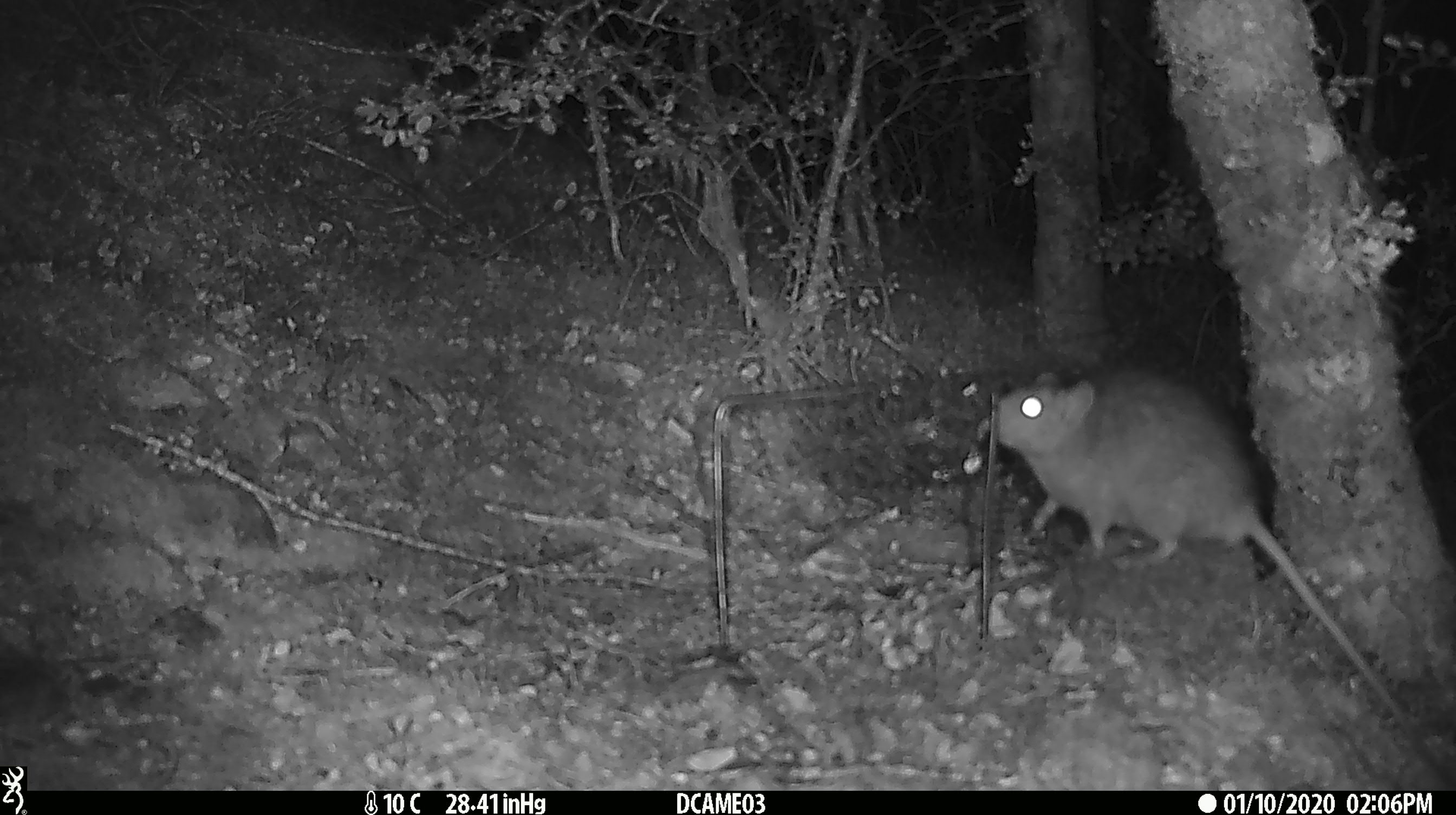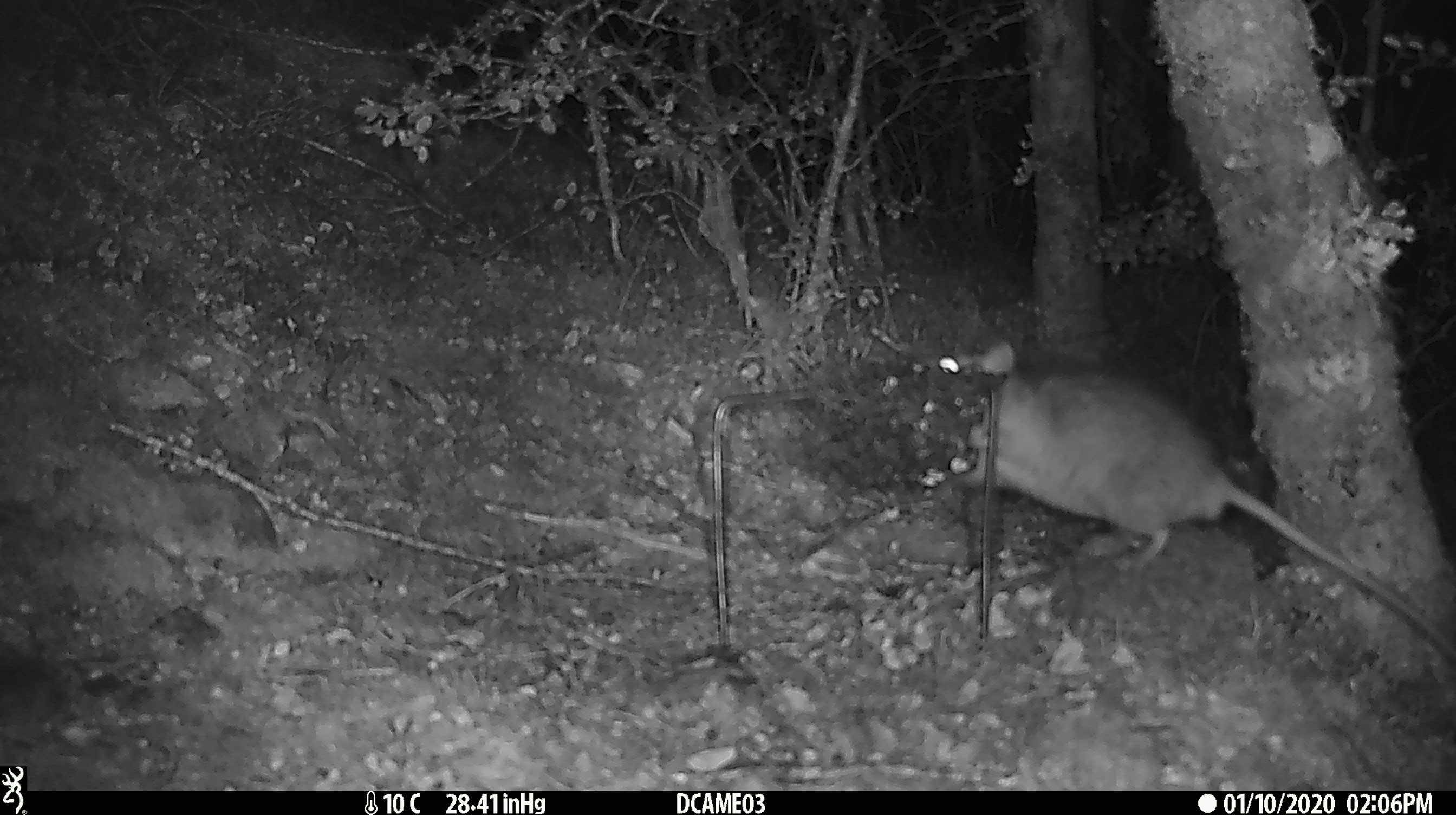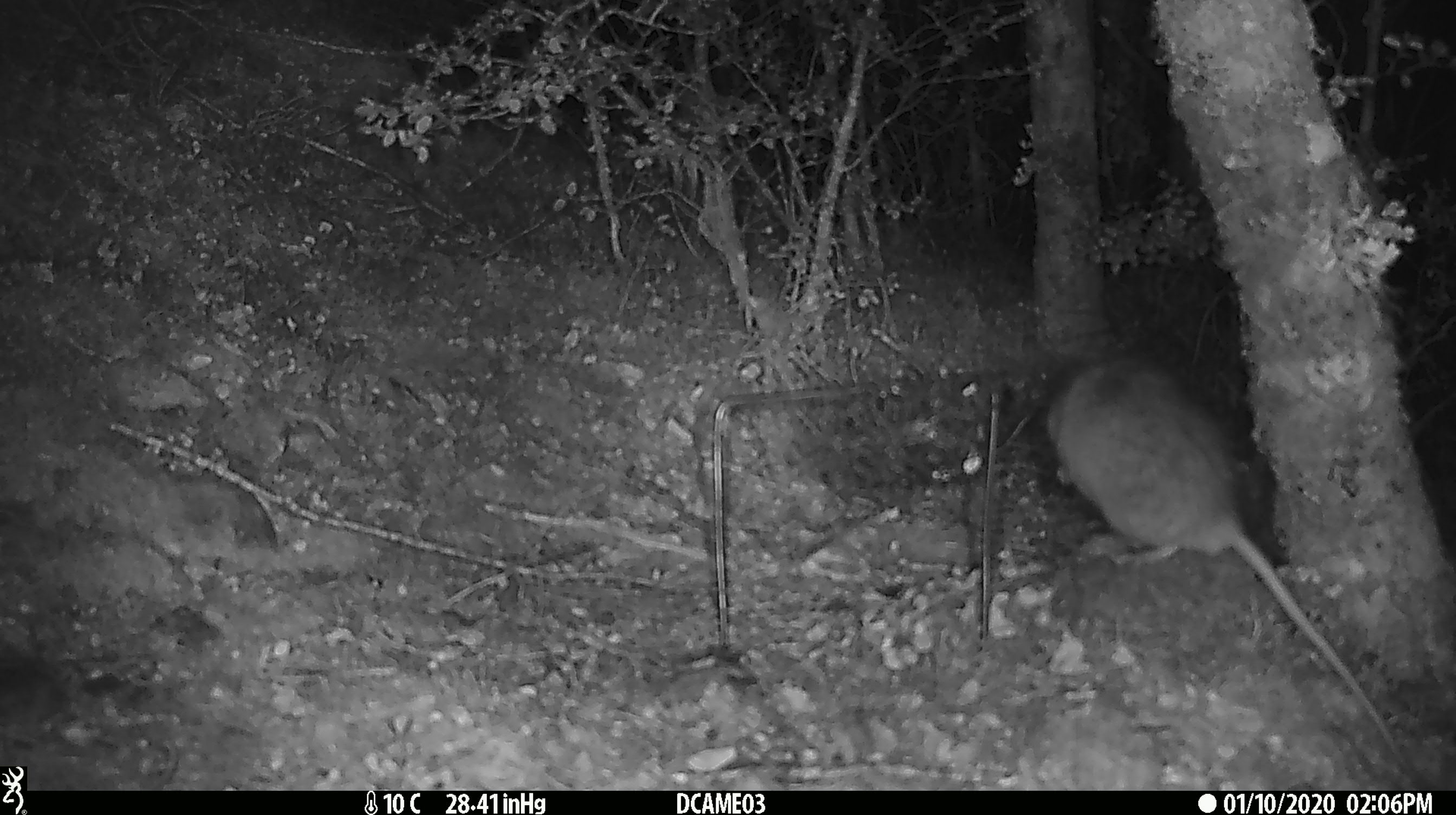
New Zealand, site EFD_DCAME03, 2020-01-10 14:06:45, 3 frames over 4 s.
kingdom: Animalia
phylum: Chordata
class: Mammalia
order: Rodentia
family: Muridae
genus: Rattus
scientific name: Rattus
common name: rat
Rat (Rattus).